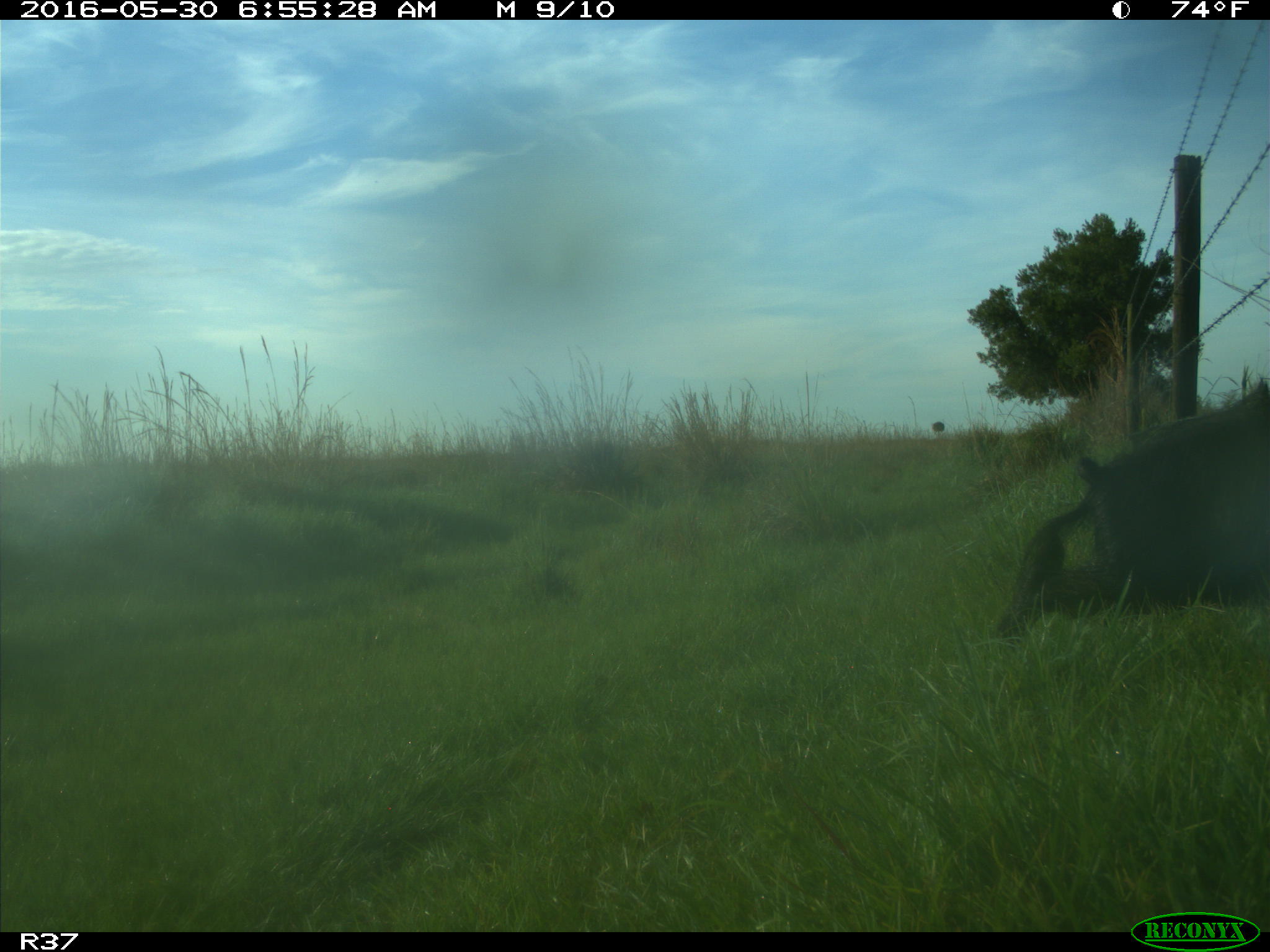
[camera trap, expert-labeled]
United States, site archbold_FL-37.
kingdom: Animalia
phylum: Chordata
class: Mammalia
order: Artiodactyla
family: Suidae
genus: Sus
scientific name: Sus scrofa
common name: wild boar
Sus scrofa (wild boar).